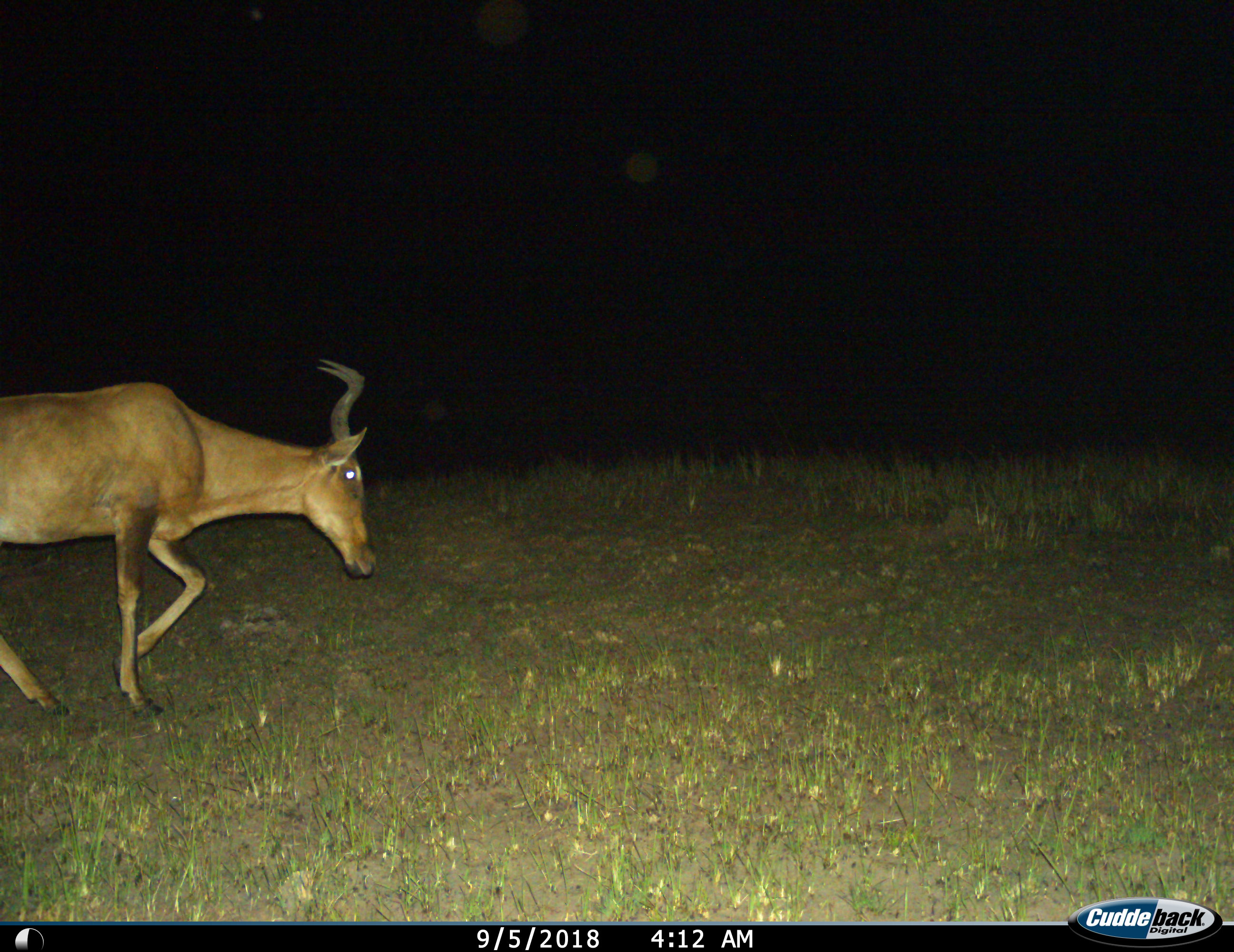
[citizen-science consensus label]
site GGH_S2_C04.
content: unidentified animal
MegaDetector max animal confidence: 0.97